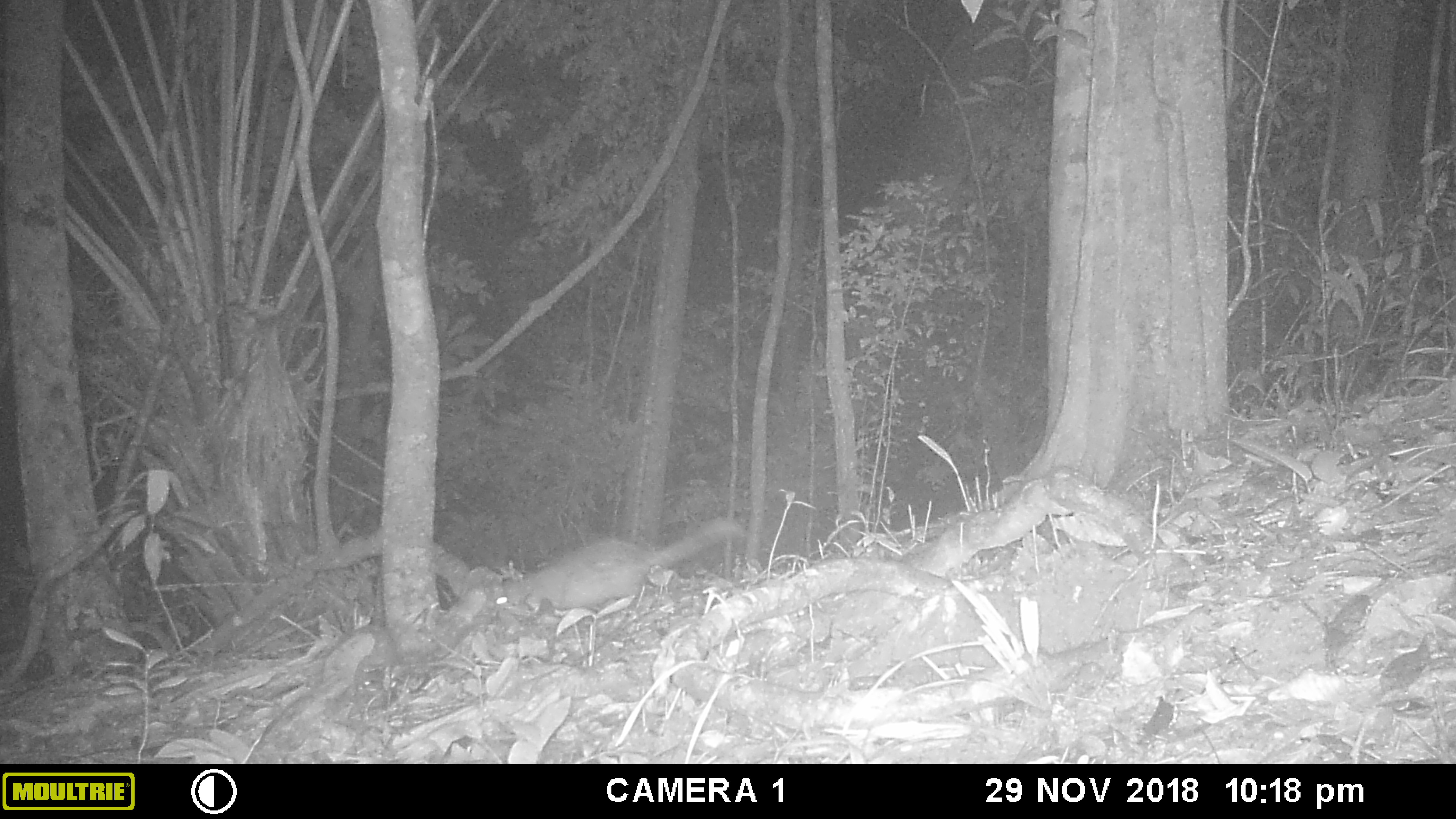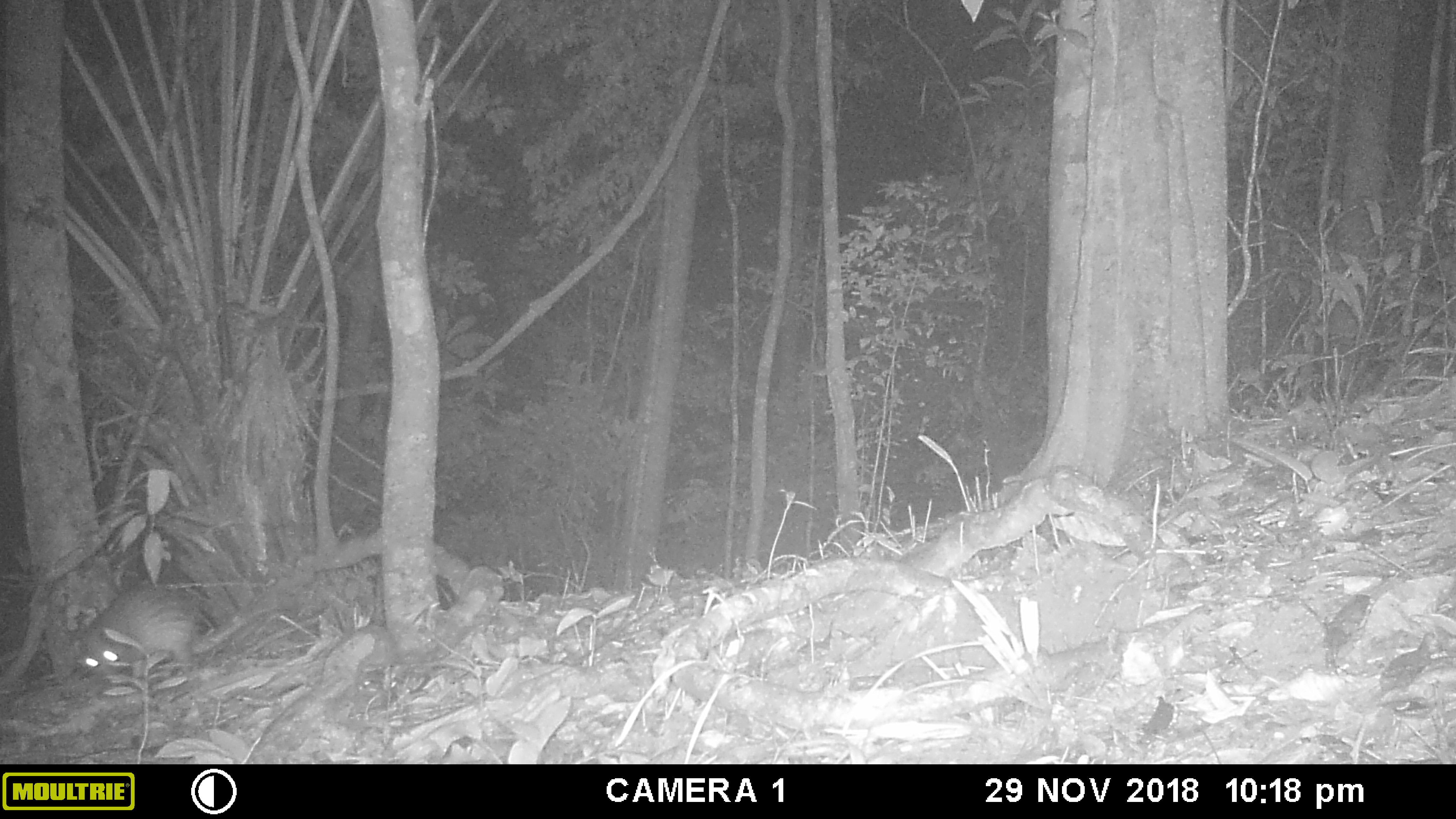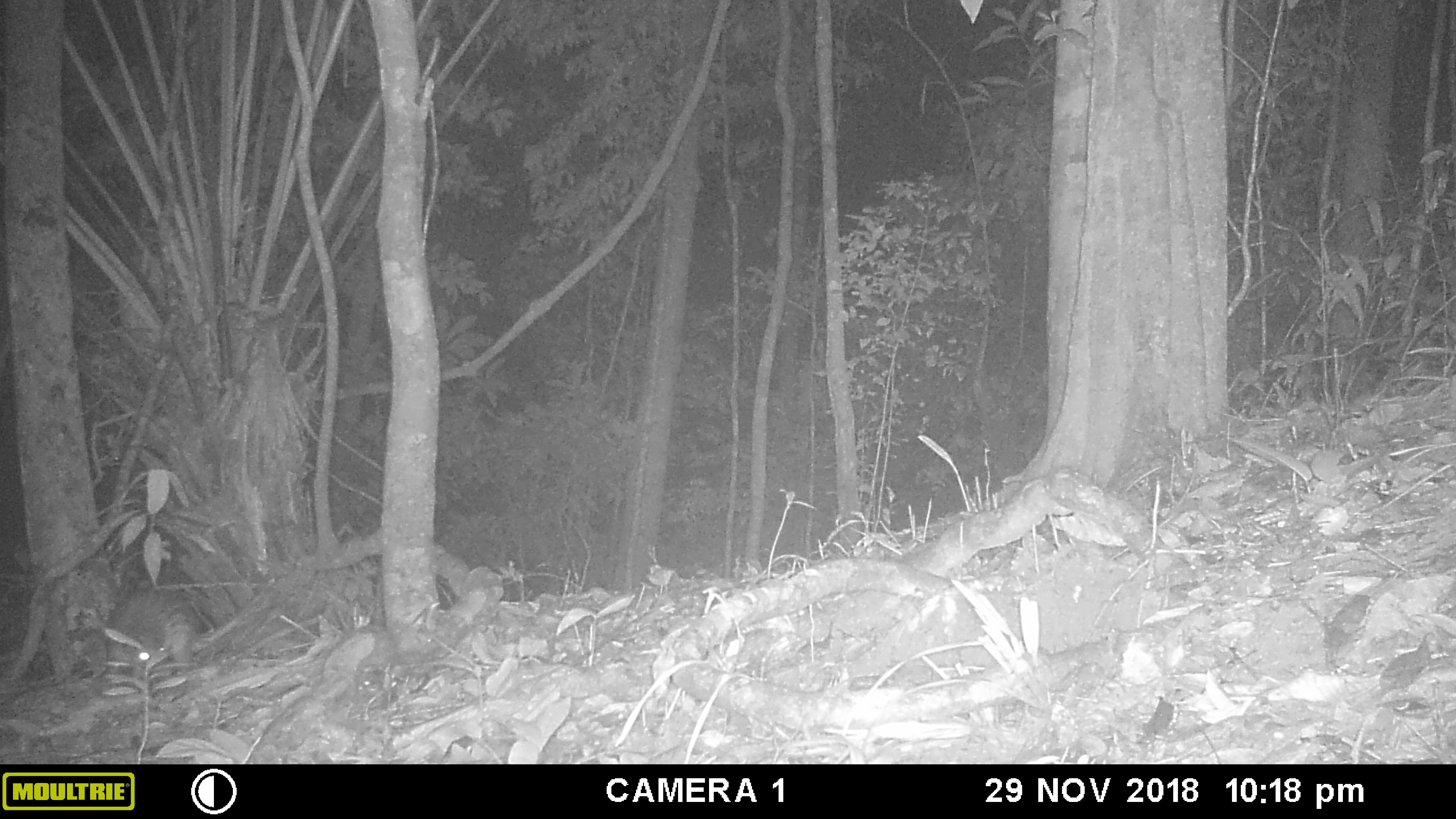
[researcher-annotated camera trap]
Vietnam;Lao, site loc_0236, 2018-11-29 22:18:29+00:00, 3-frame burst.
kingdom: Animalia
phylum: Chordata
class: Mammalia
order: Rodentia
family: Hystricidae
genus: Atherurus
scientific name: Atherurus macrourus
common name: asiatic brush-tailed porcupine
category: asiatic brush tailed porcupine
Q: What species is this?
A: Asiatic brush tailed porcupine (asiatic brush-tailed porcupine) (Atherurus macrourus).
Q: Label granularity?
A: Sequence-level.